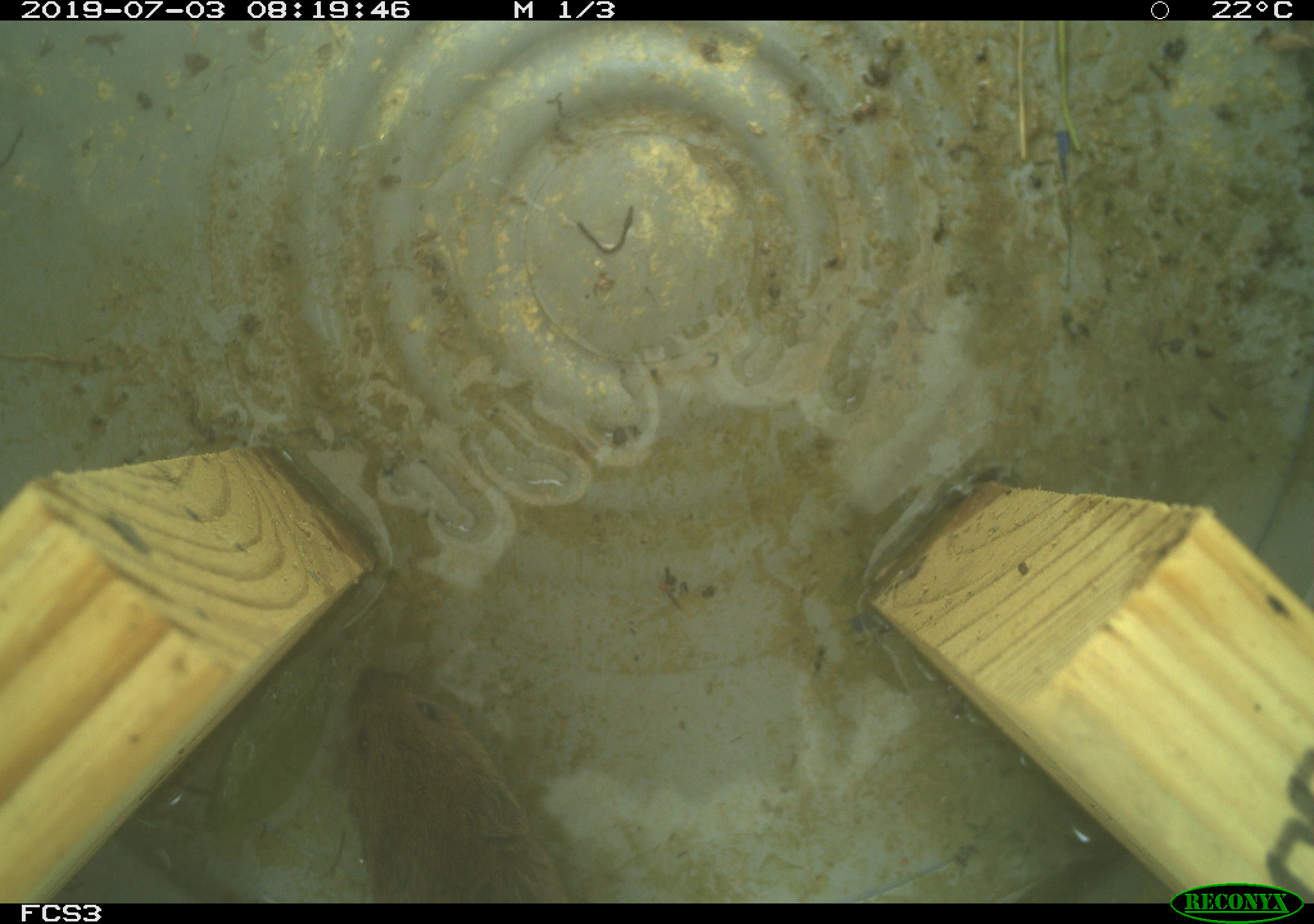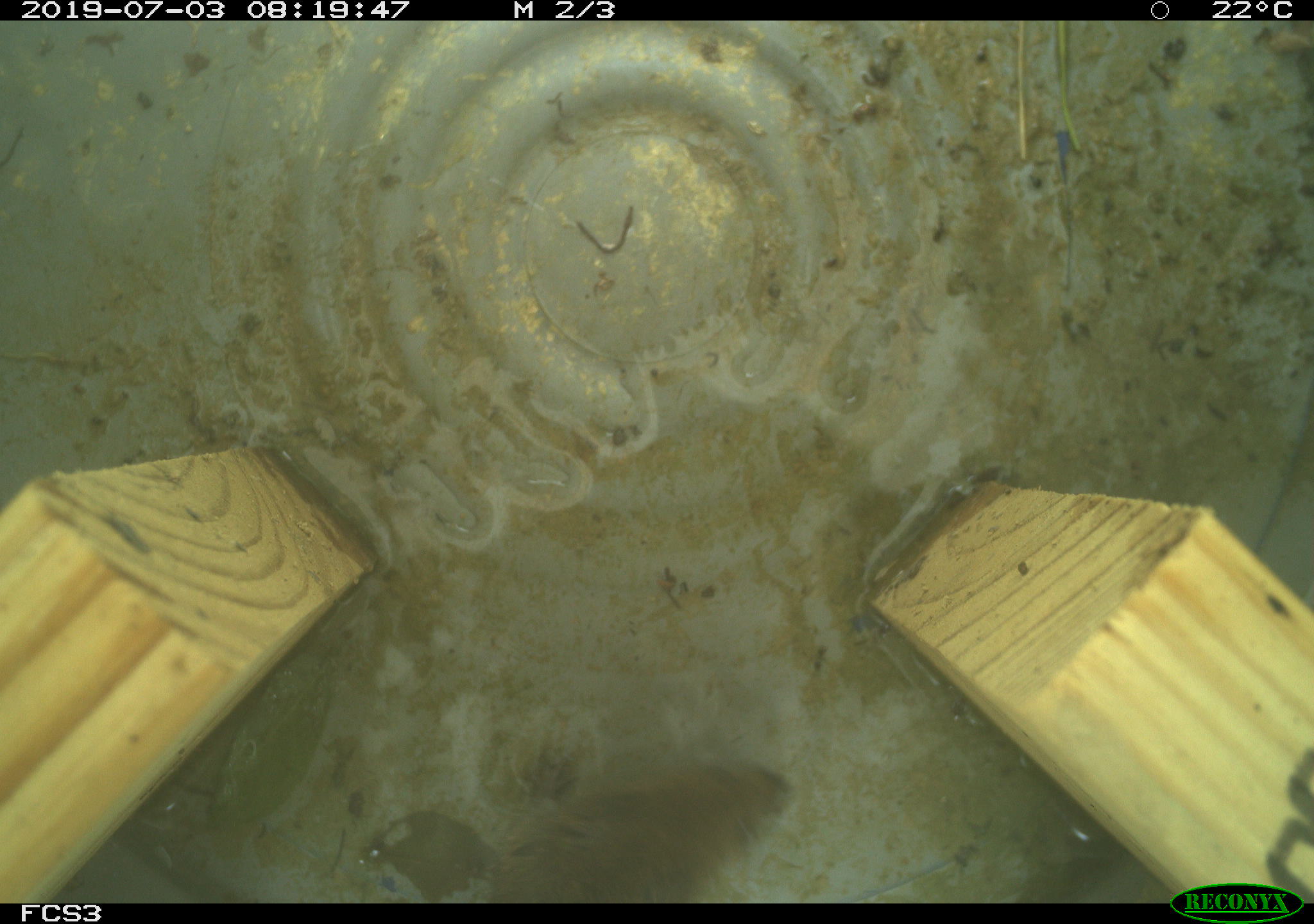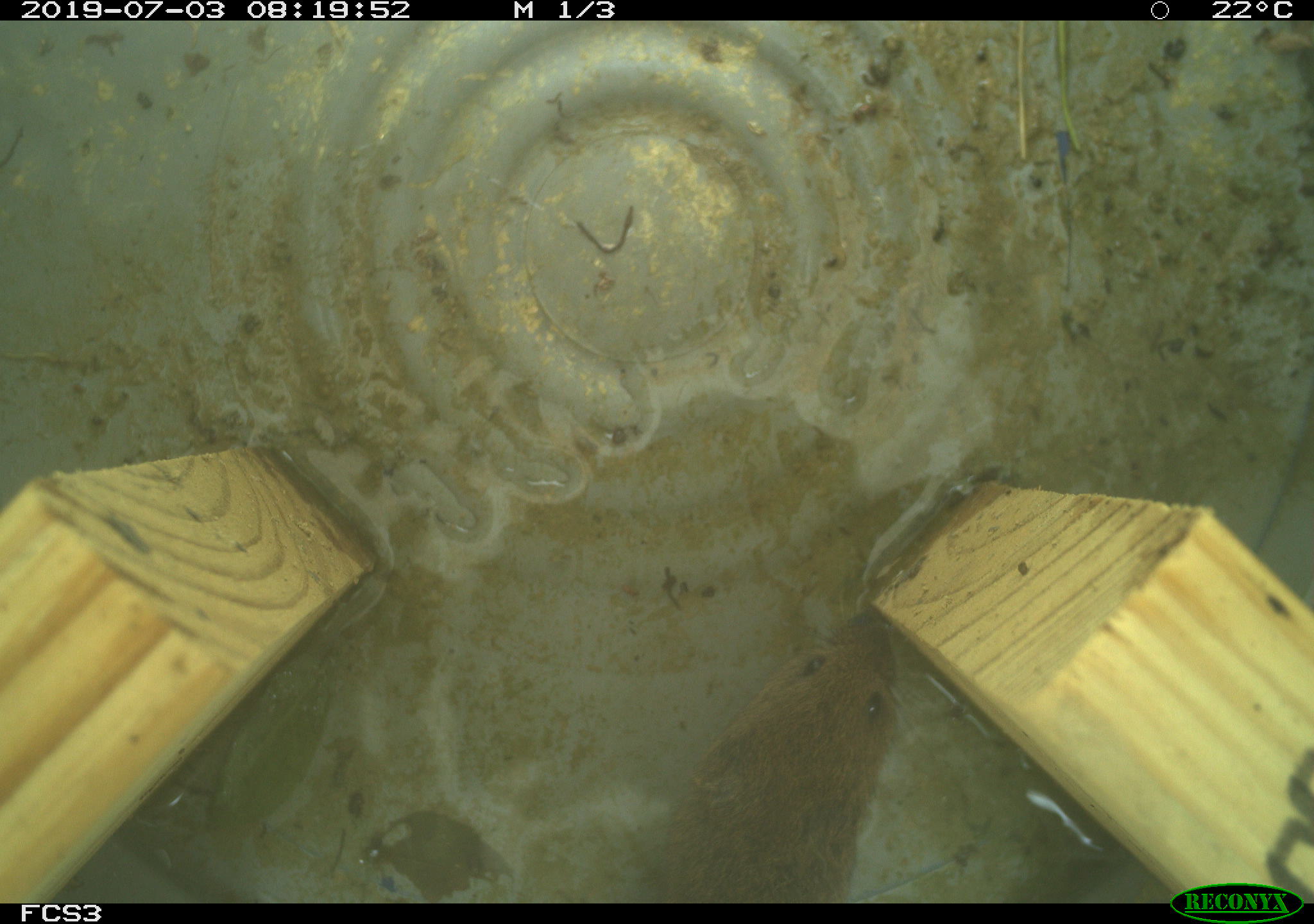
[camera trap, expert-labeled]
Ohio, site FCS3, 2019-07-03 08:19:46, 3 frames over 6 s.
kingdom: Animalia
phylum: Chordata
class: Mammalia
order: Rodentia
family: Cricetidae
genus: Microtus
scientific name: Microtus pennsylvanicus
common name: meadow vole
Meadow vole (Microtus pennsylvanicus).